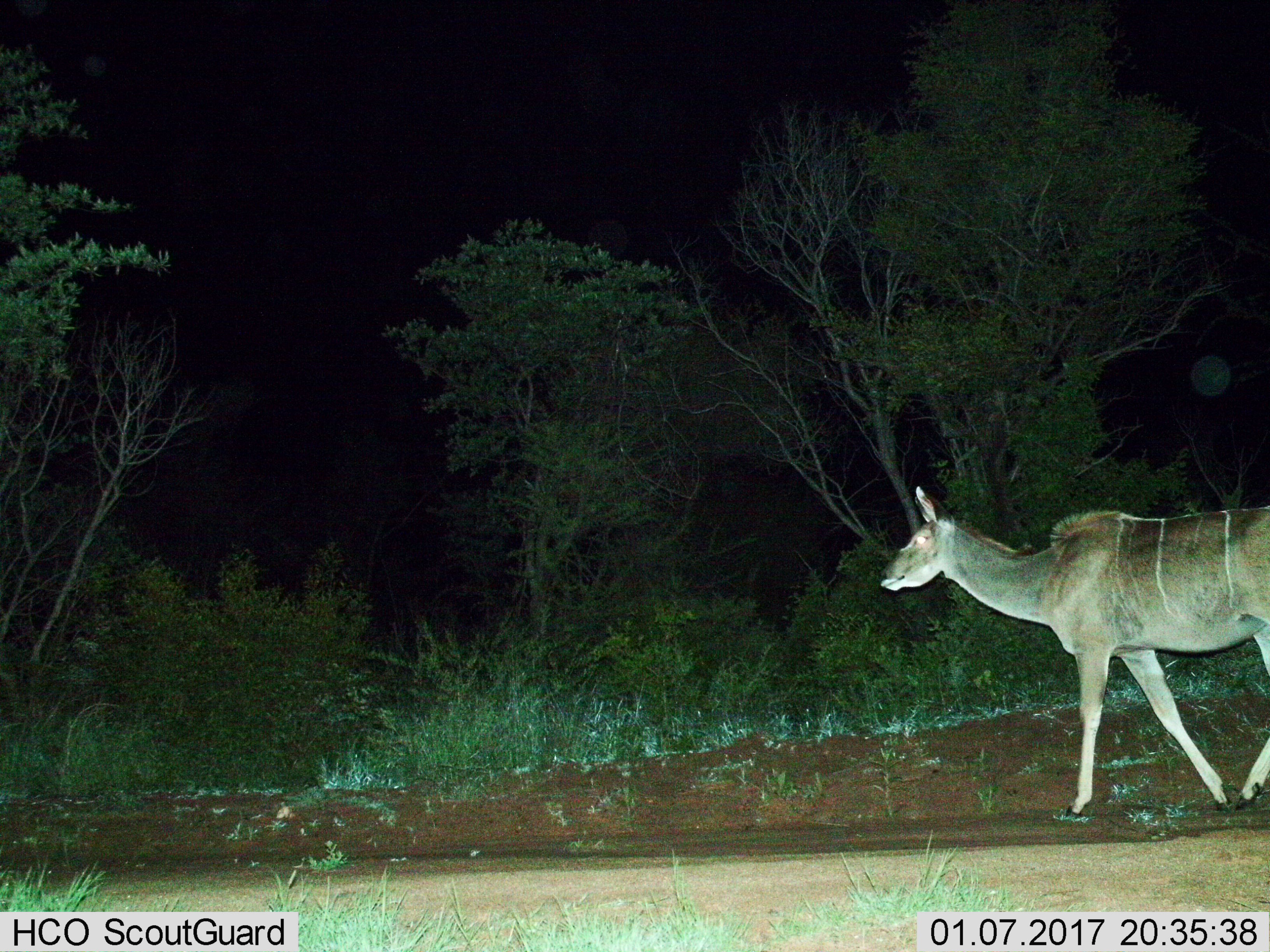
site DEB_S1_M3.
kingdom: Animalia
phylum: Chordata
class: Mammalia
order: Artiodactyla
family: Bovidae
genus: Tragelaphus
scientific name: Tragelaphus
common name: kudu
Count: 1.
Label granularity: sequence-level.